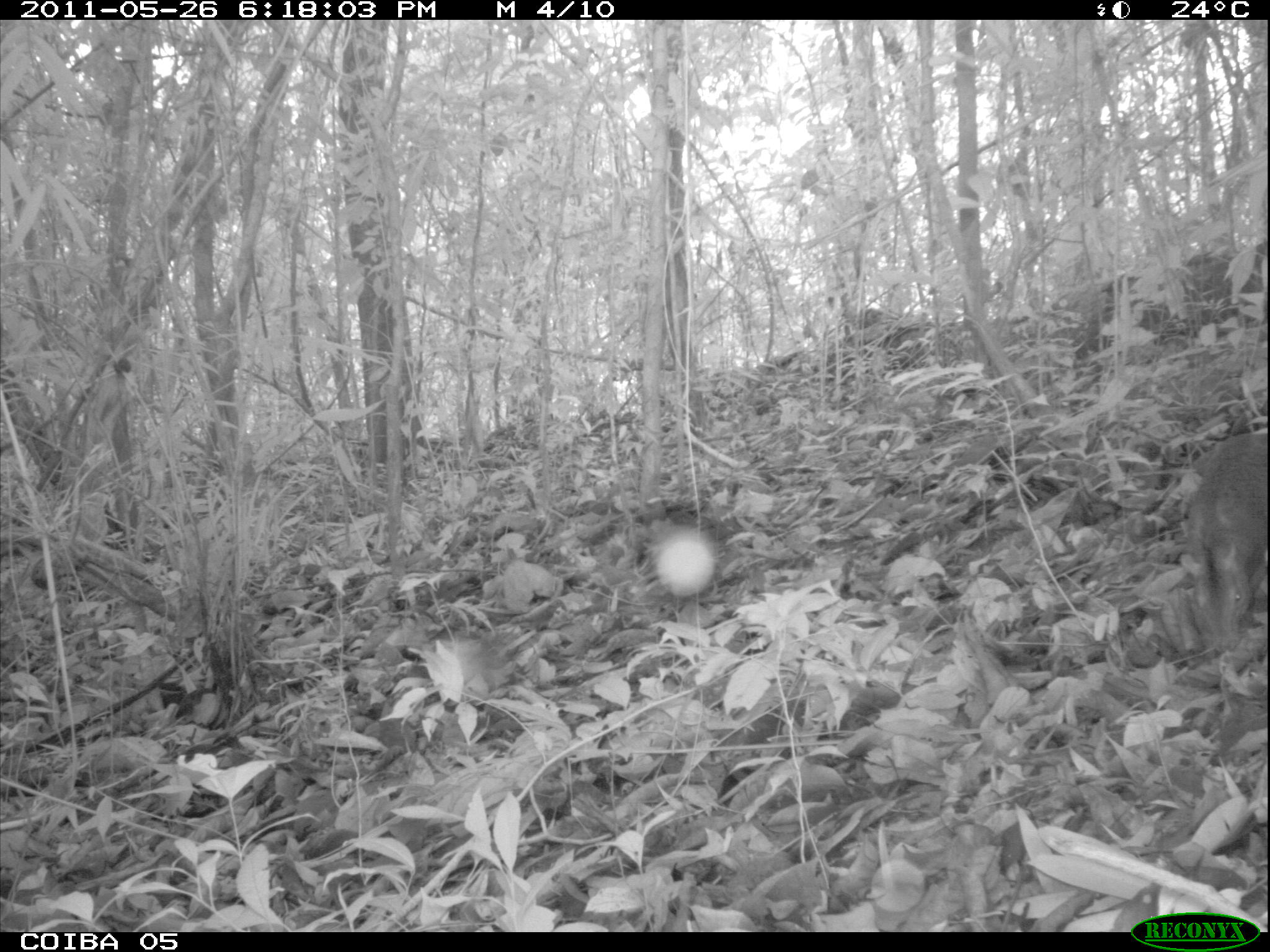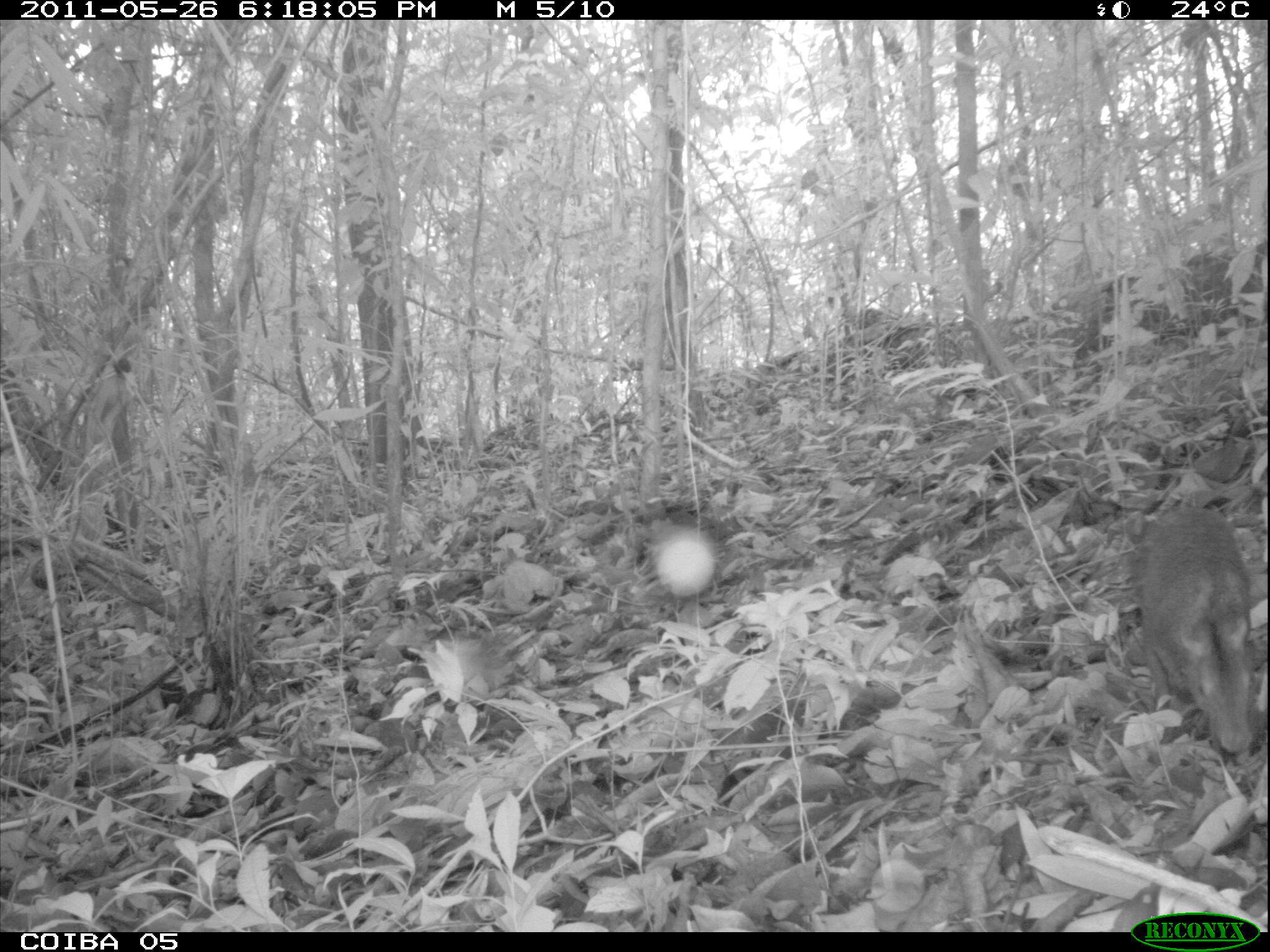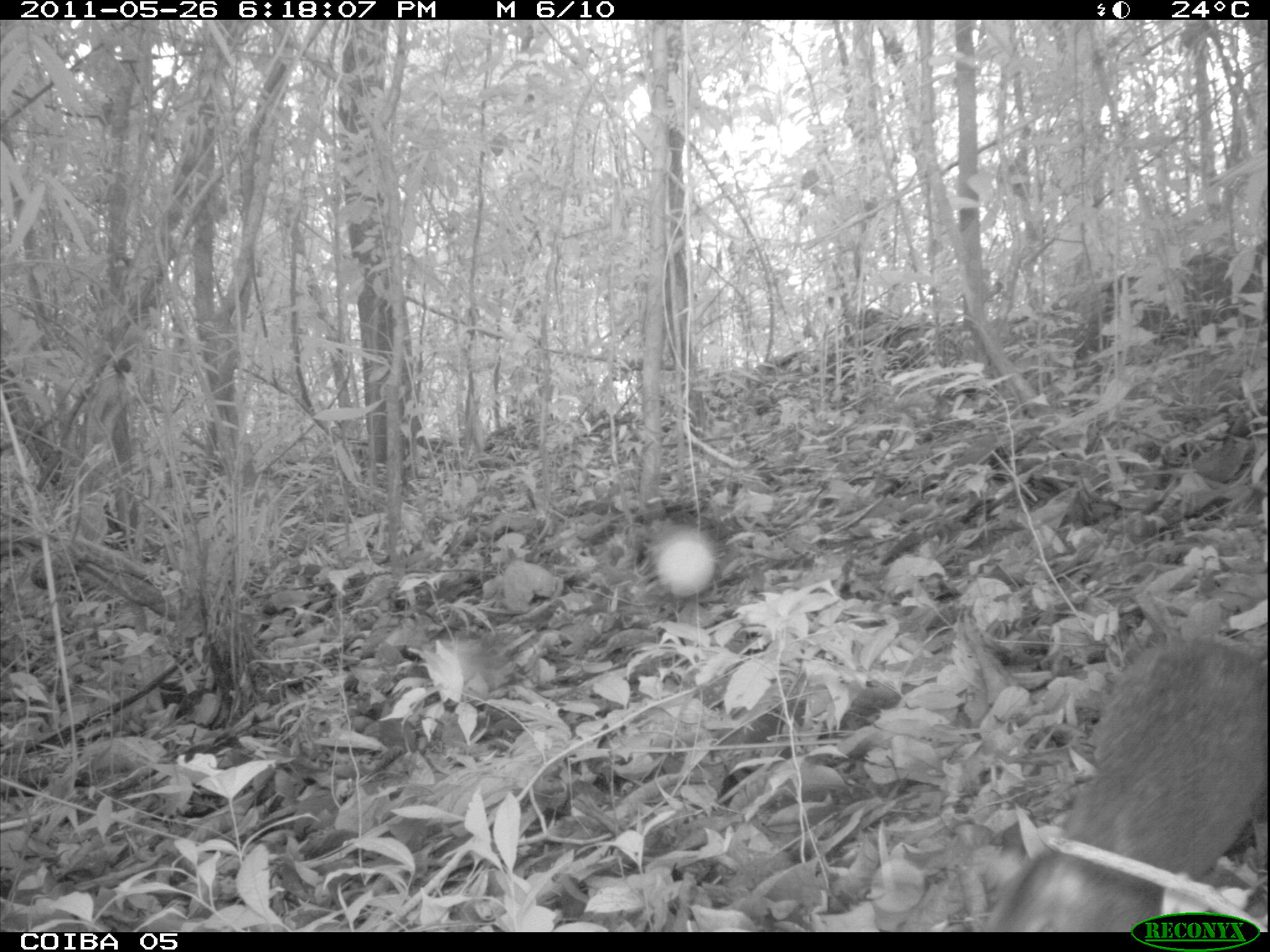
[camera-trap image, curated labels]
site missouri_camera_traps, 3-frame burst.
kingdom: Animalia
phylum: Chordata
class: Mammalia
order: Rodentia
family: Dasyproctidae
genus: Dasyprocta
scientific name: Dasyprocta coibae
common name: coiban agouti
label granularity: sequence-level